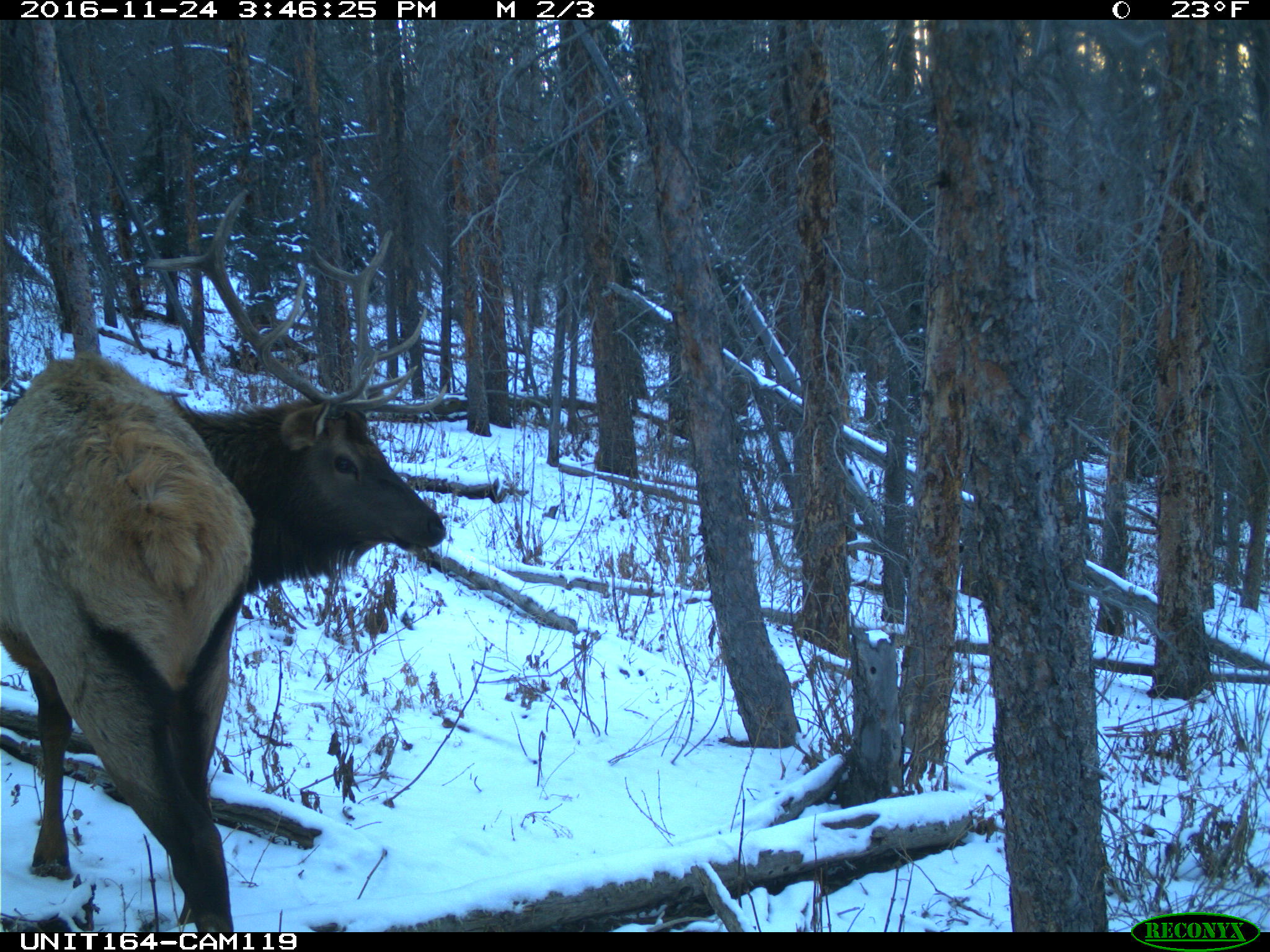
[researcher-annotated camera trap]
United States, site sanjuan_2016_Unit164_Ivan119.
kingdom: Animalia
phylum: Chordata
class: Mammalia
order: Artiodactyla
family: Cervidae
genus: Cervus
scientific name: Cervus elaphus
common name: red deer